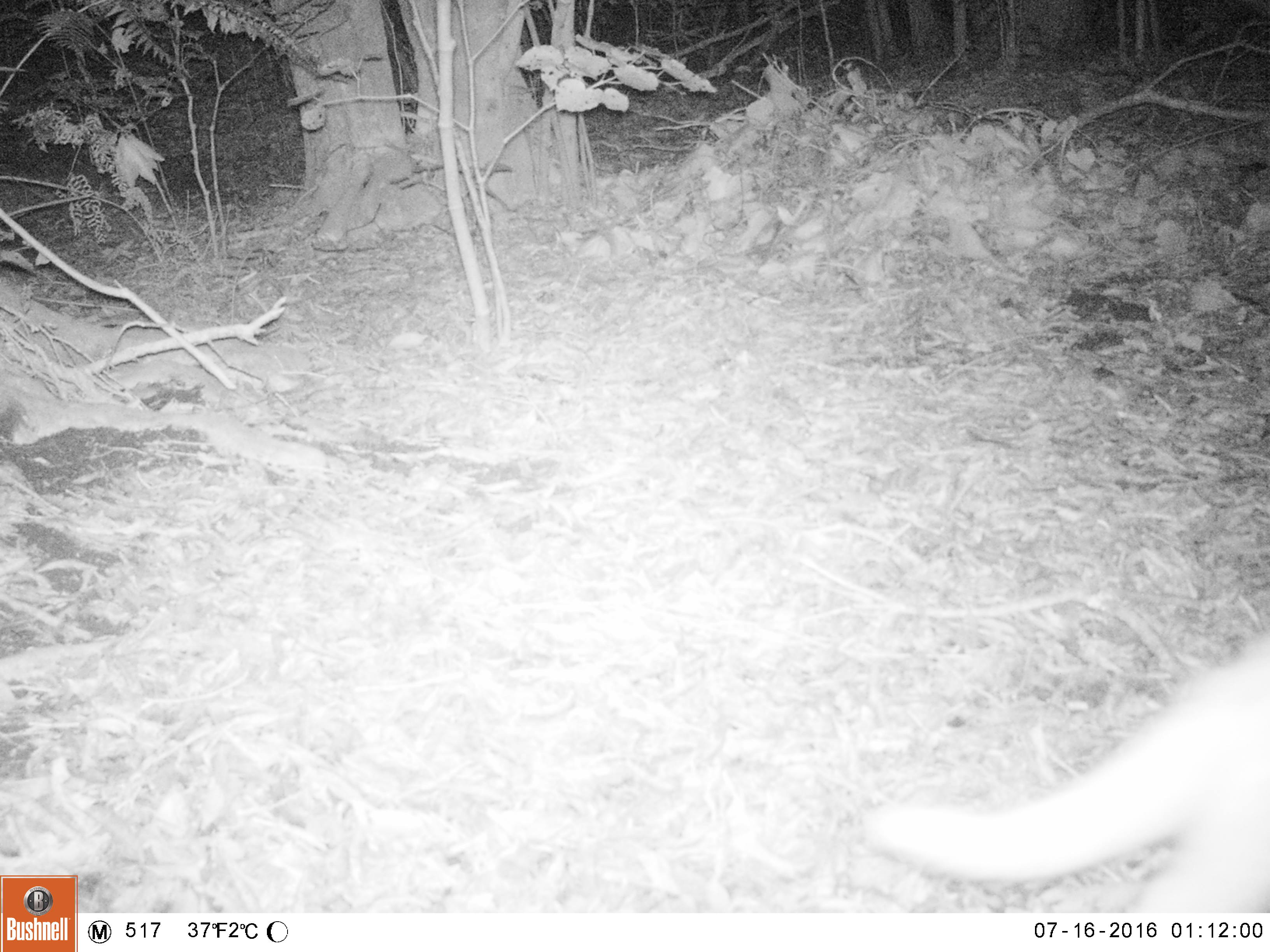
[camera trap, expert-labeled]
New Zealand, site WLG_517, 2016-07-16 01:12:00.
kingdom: Animalia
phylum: Chordata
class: Mammalia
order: Carnivora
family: Felidae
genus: Felis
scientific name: Felis catus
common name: domestic cat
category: cat